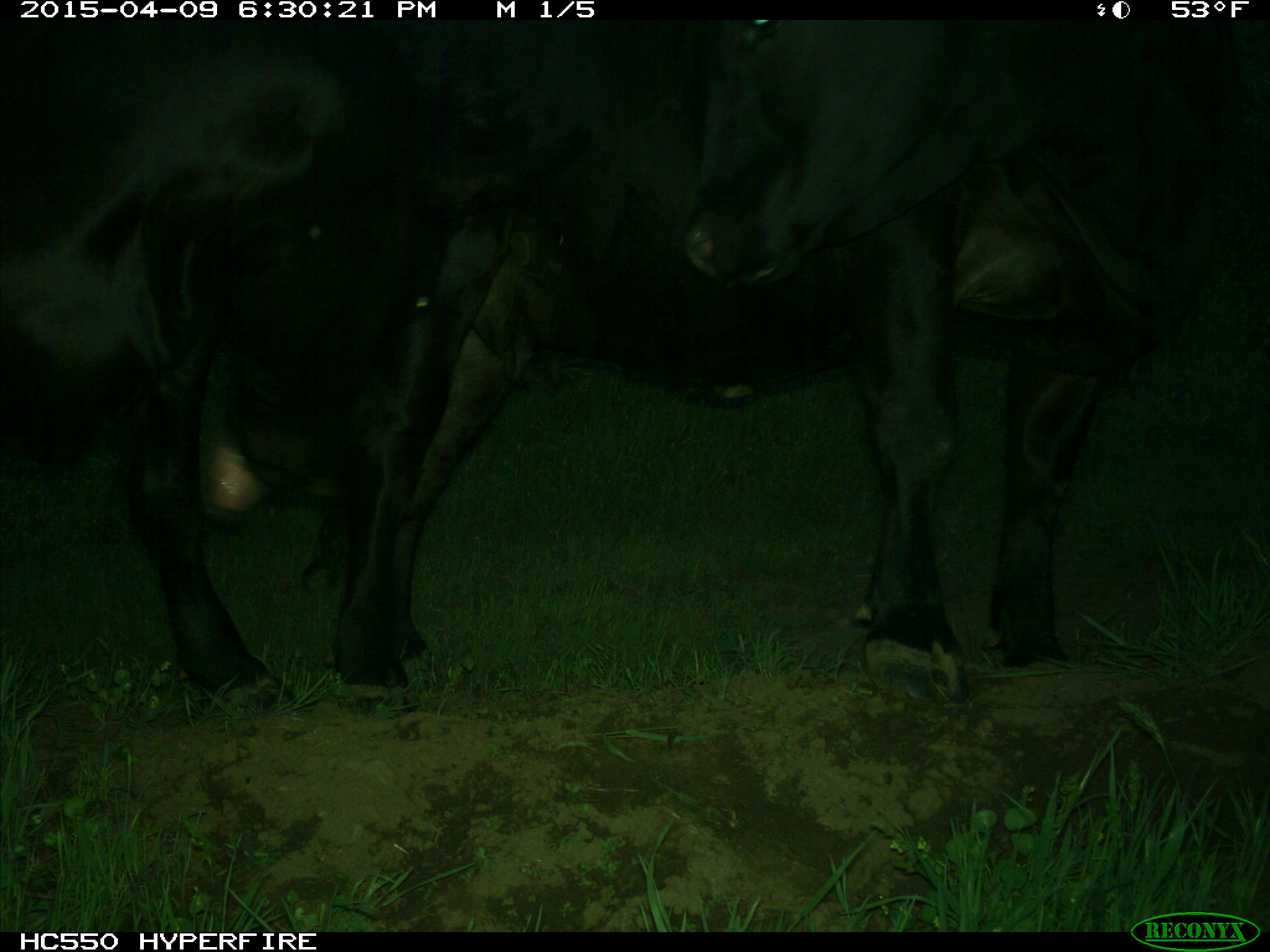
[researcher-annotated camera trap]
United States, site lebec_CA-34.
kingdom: Animalia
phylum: Chordata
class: Mammalia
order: Artiodactyla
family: Bovidae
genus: Bos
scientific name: Bos taurus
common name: domestic cow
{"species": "Bos taurus (domestic cow)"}